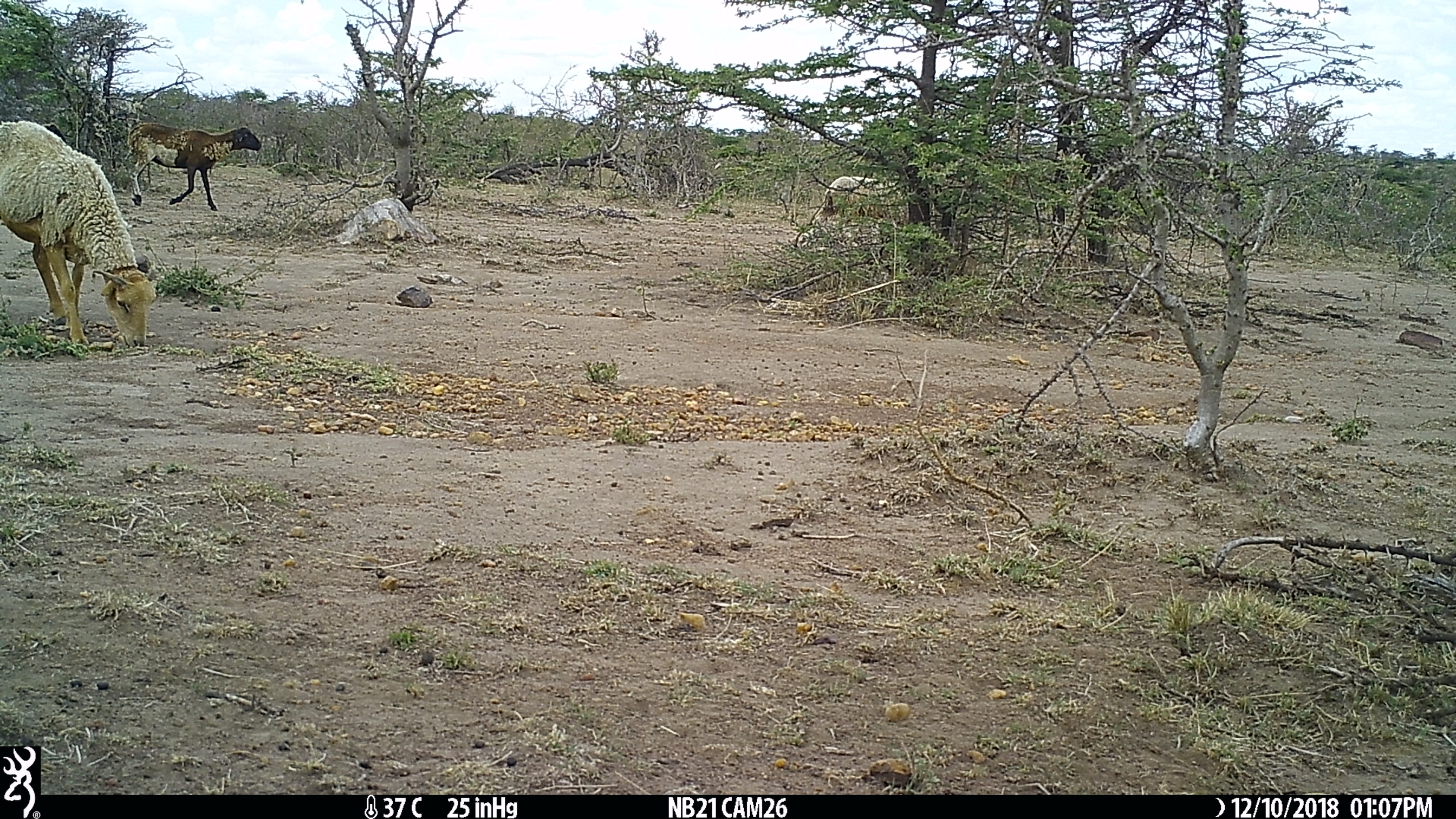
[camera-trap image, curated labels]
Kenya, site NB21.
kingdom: Animalia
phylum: Chordata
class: Mammalia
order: Artiodactyla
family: Bovidae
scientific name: Bovidae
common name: sheep or goat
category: shoat